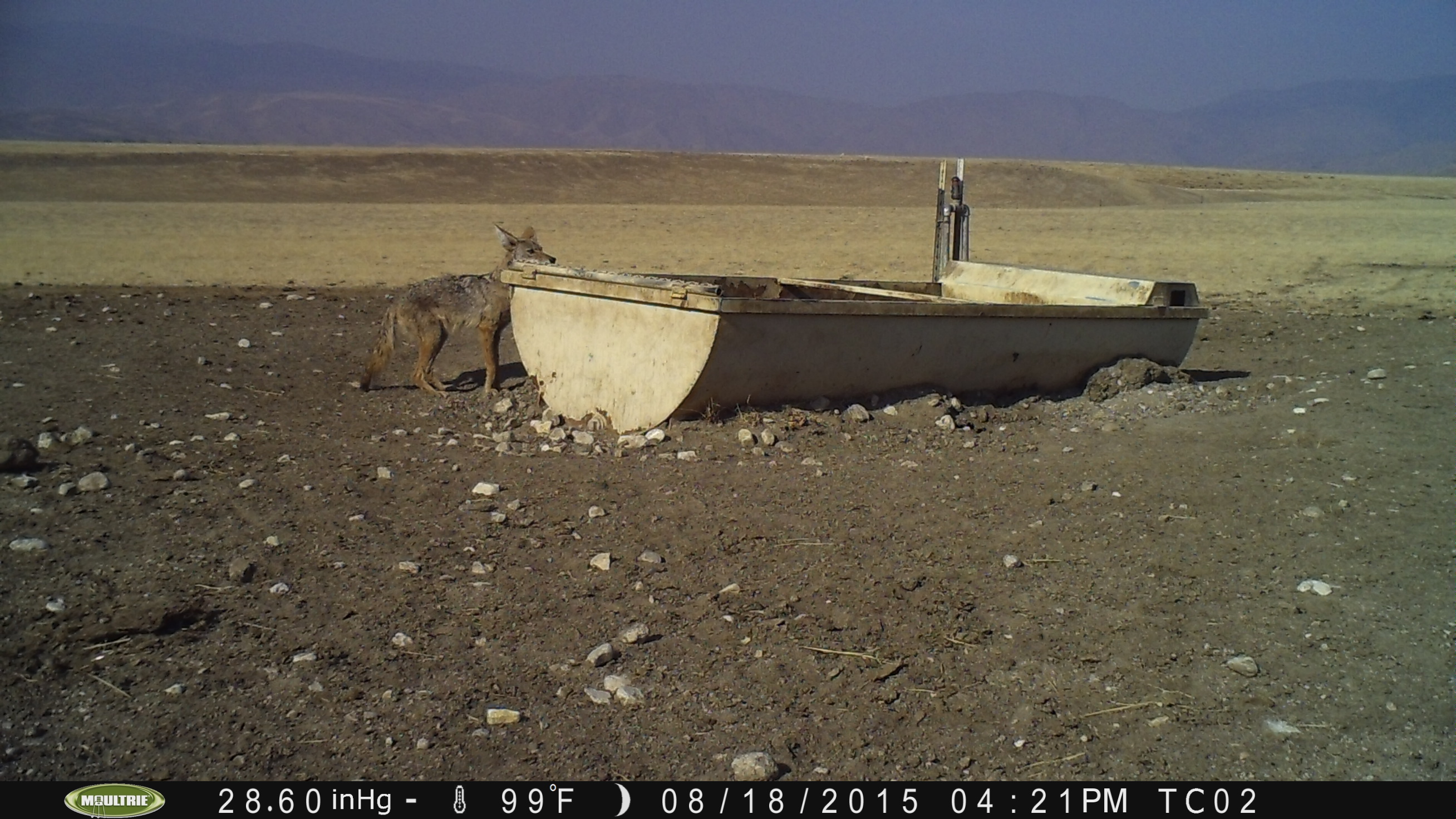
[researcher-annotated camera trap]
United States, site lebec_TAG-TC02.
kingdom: Animalia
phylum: Chordata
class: Mammalia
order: Carnivora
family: Canidae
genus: Canis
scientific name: Canis latrans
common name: coyote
Canis latrans (coyote).